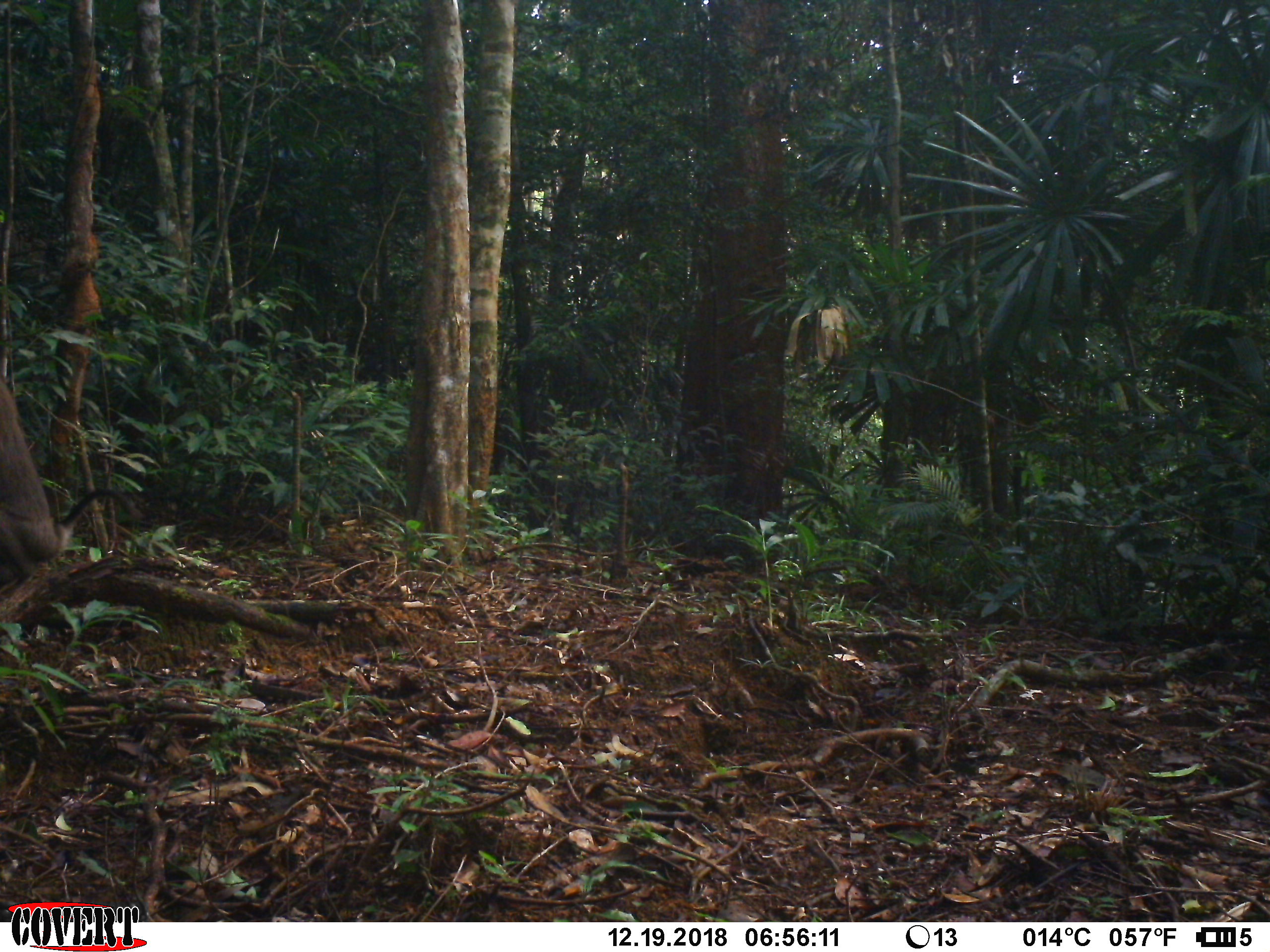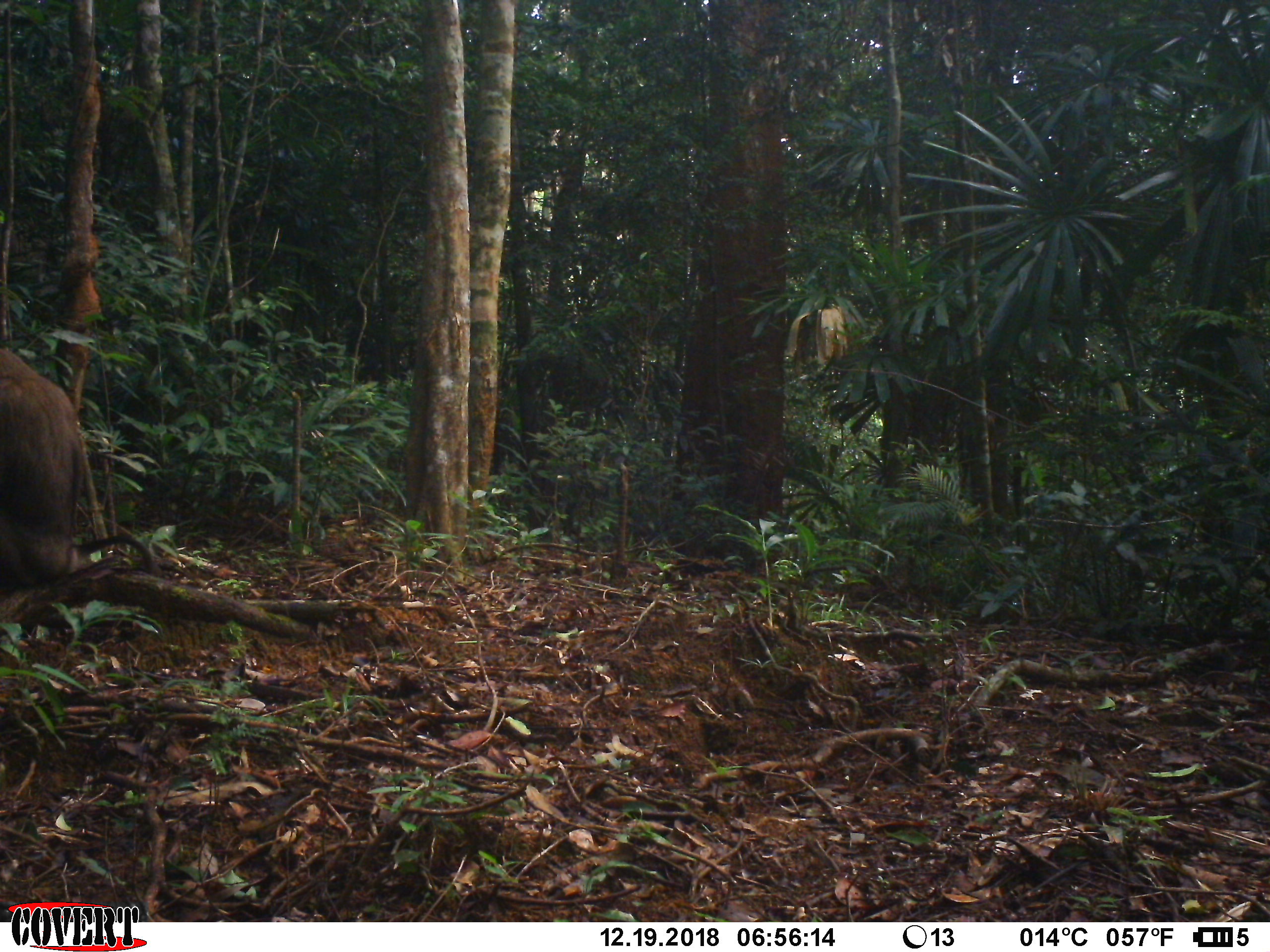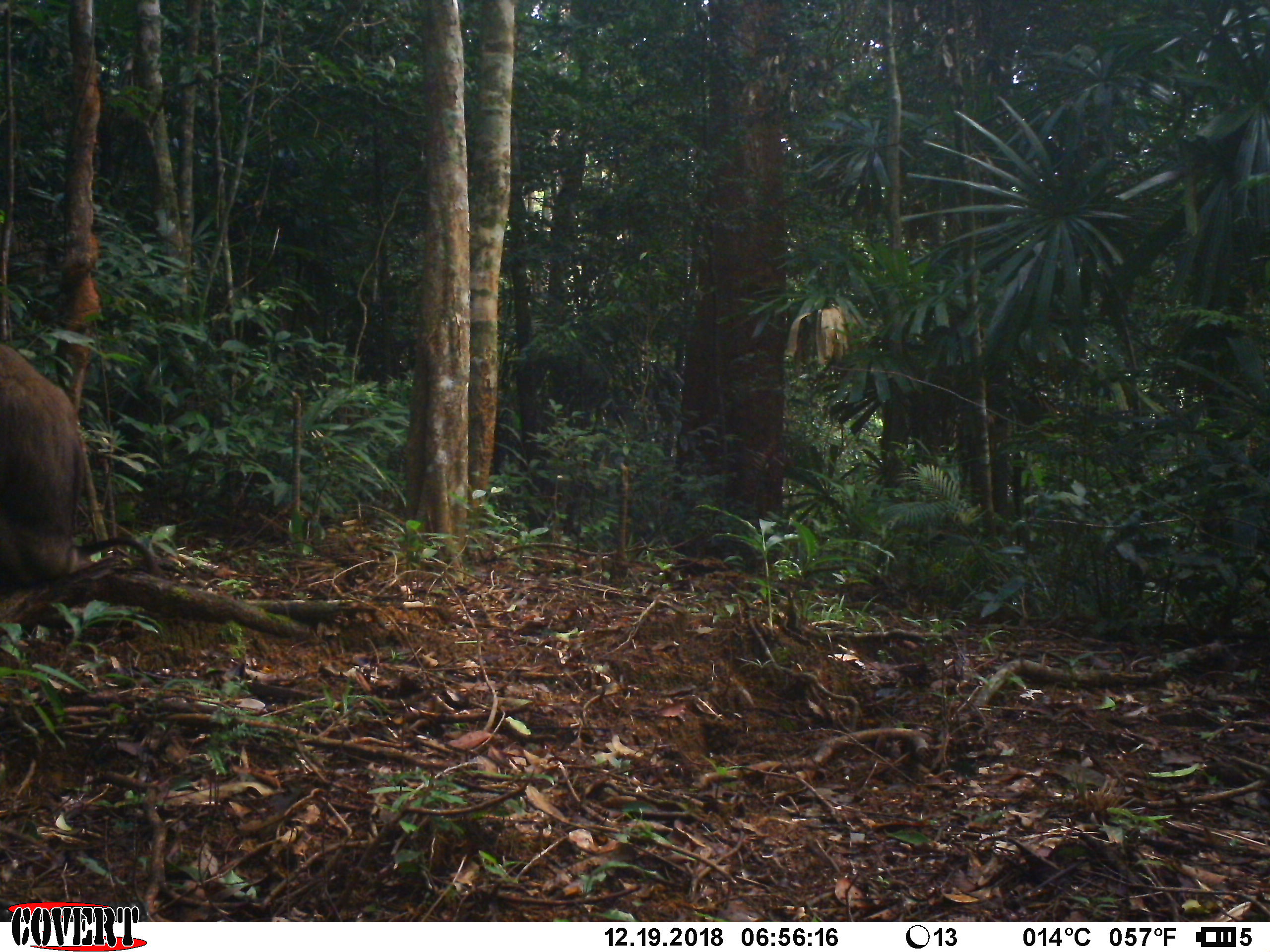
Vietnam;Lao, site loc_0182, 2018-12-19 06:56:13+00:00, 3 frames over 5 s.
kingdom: Animalia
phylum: Chordata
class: Mammalia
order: Primates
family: Cercopithecidae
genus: Macaca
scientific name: Macaca nemestrina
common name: pig-tailed macaque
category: pig tailed macaque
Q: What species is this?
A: Pig tailed macaque (pig-tailed macaque) (Macaca nemestrina).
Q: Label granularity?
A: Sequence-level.